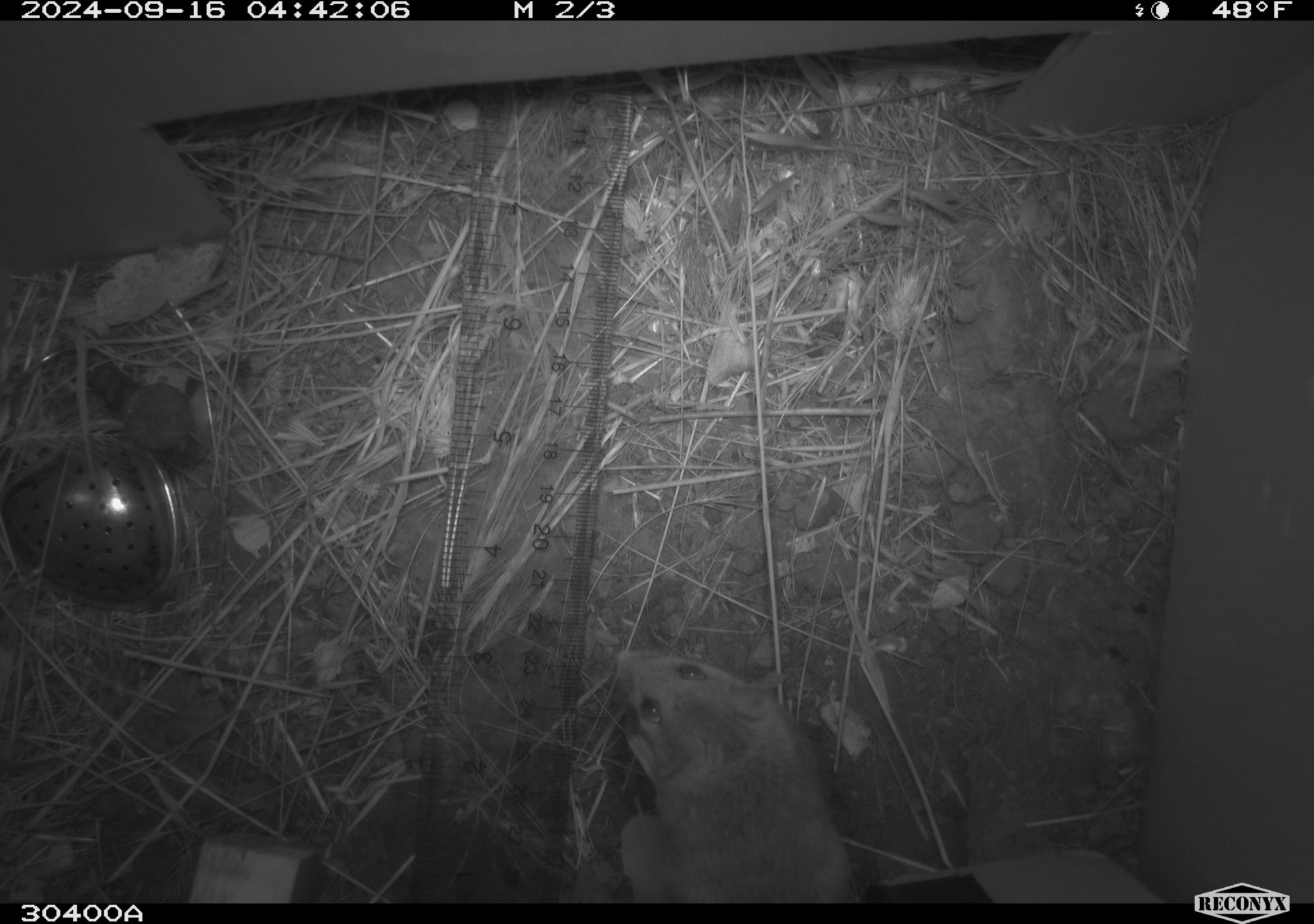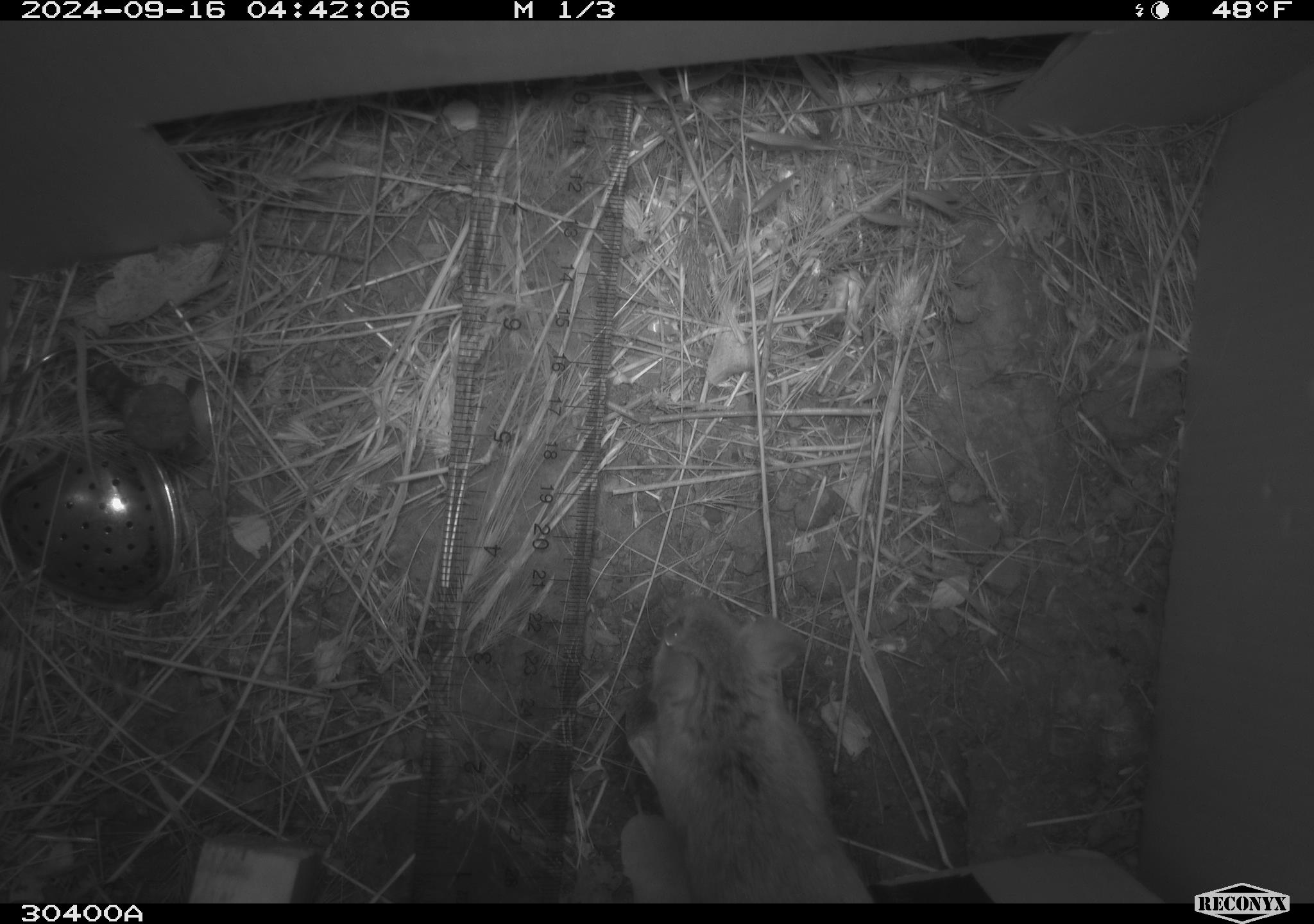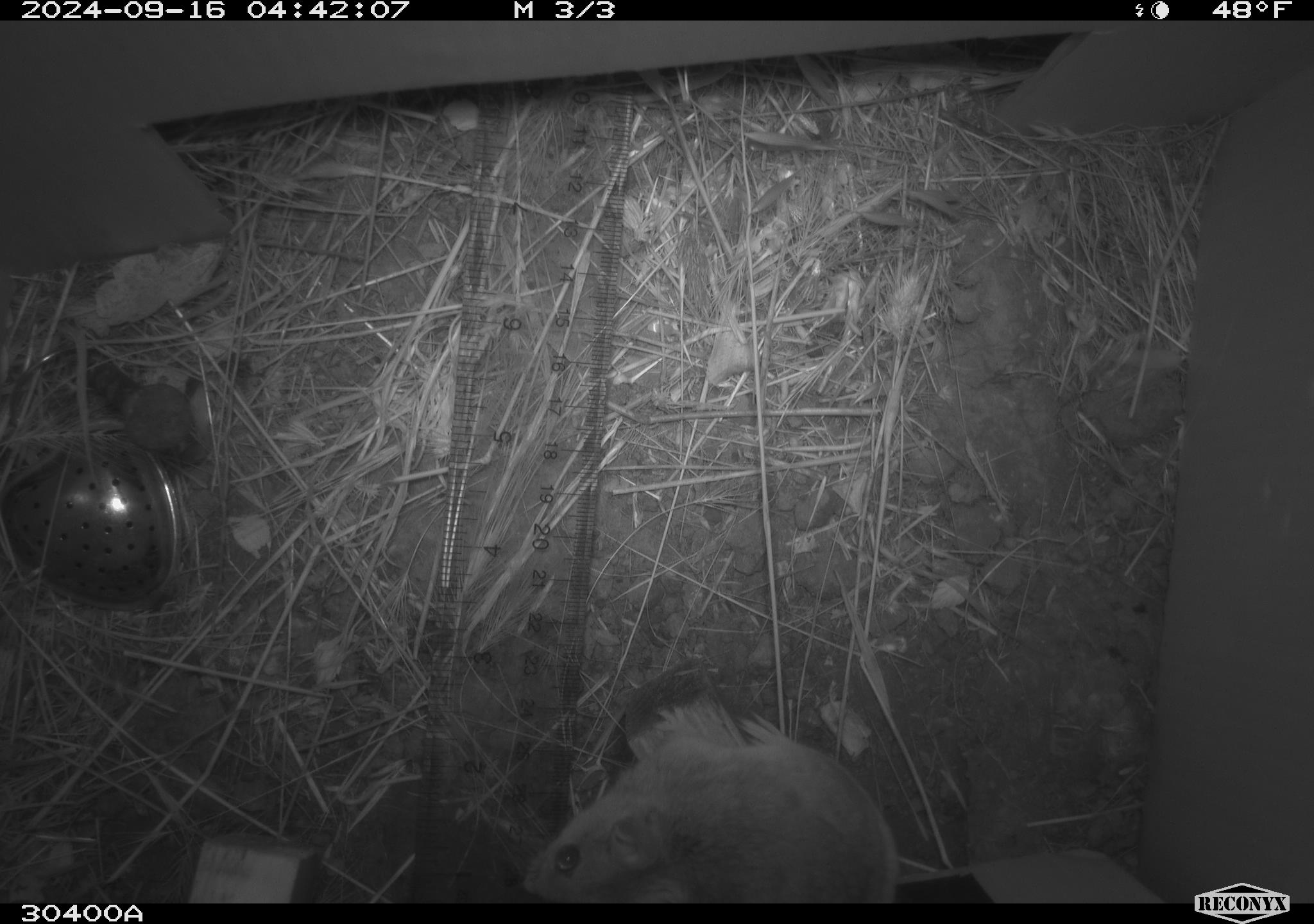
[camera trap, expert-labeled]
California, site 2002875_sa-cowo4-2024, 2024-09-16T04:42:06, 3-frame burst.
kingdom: Animalia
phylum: Chordata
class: Mammalia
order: Rodentia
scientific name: Rodentia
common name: rodent